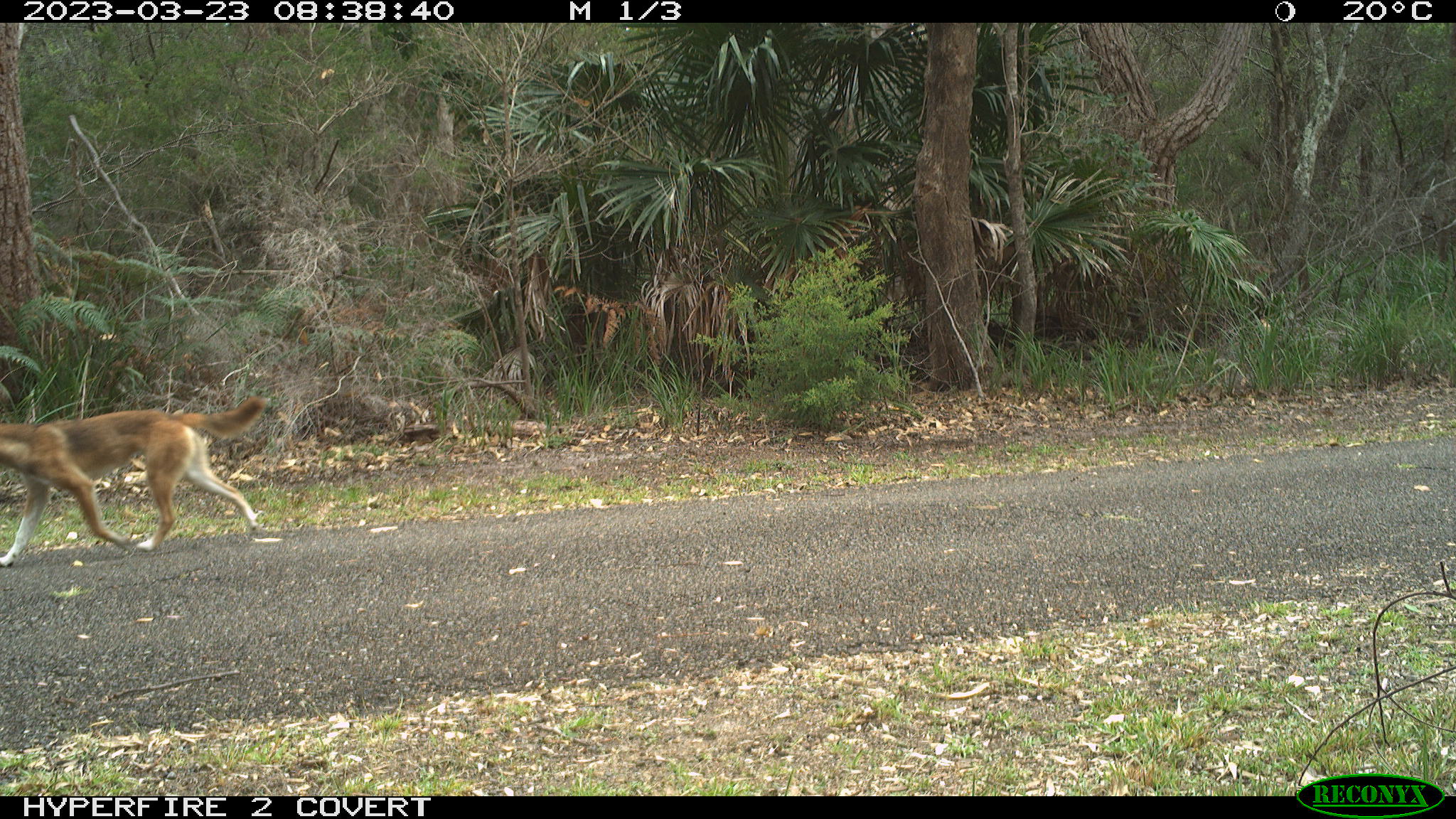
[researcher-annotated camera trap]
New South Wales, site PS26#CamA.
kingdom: Animalia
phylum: Chordata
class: Mammalia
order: Carnivora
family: Canidae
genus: Canis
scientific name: Canis familiaris dingo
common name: dingo